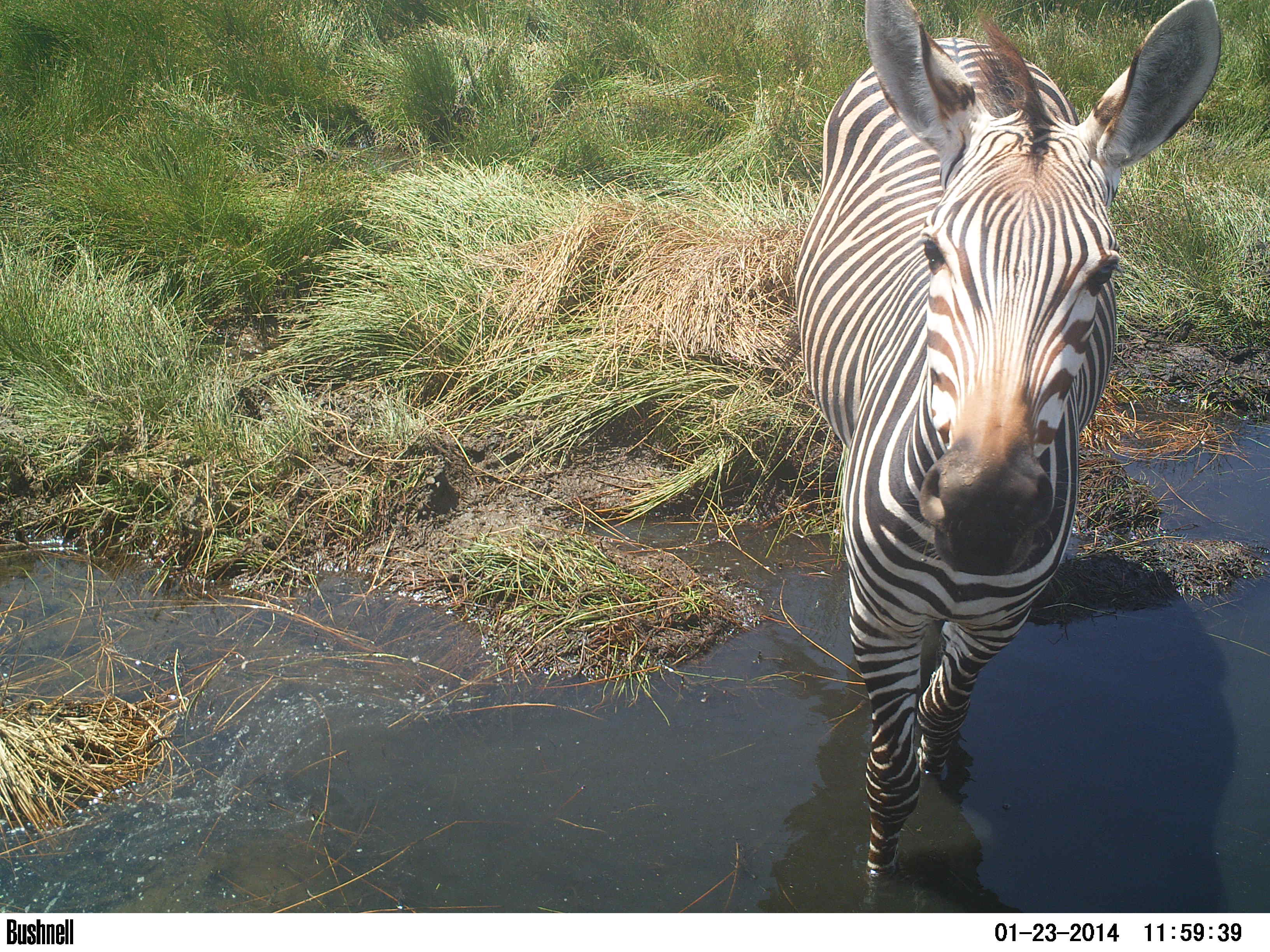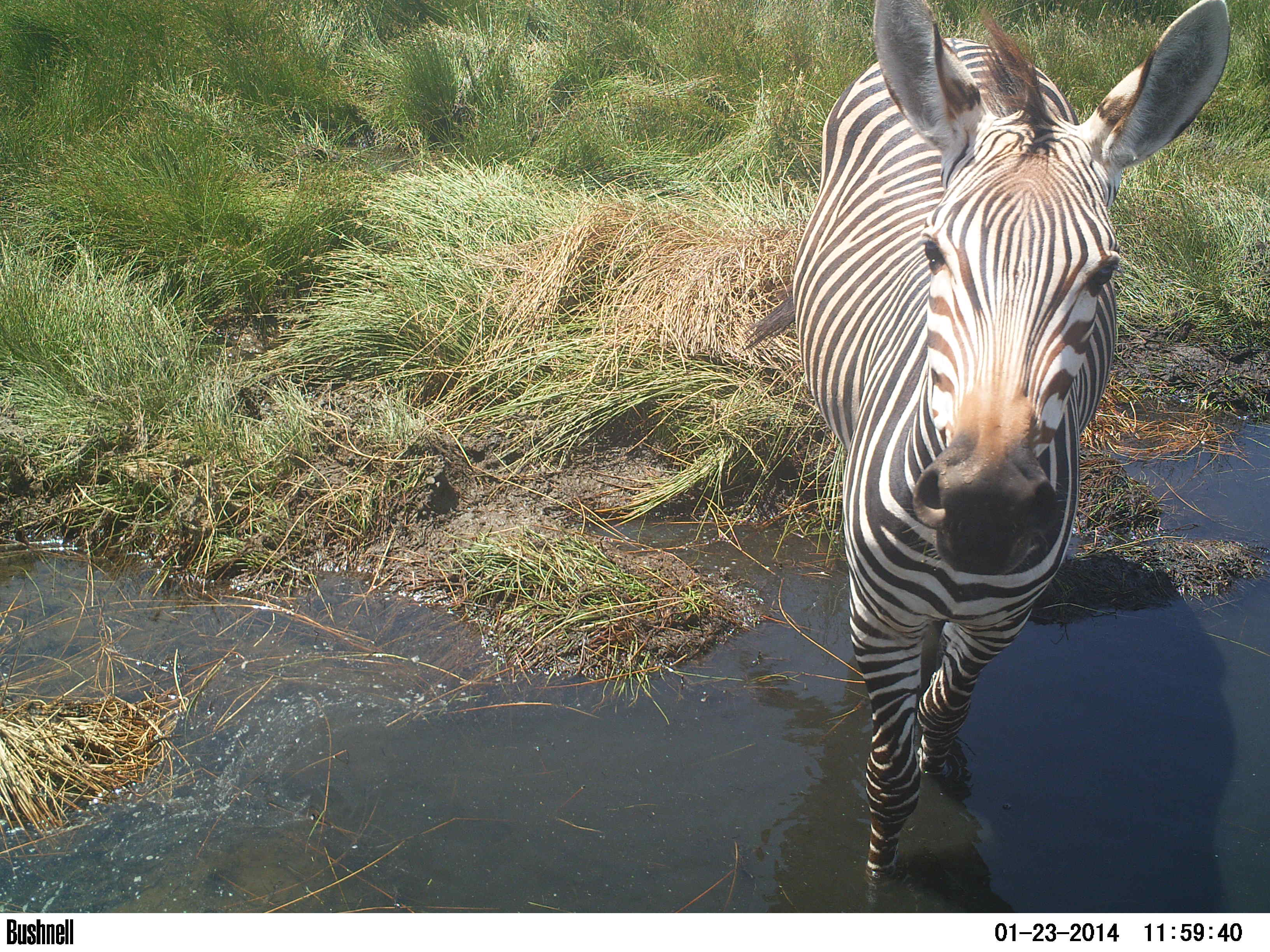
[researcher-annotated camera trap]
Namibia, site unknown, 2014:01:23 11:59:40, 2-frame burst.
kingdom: Animalia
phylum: Chordata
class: Mammalia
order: Perissodactyla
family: Equidae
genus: Equus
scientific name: Equus zebra hartmannae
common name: hartmann's mountain zebra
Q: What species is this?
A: Equus zebra hartmannae (hartmann's mountain zebra).